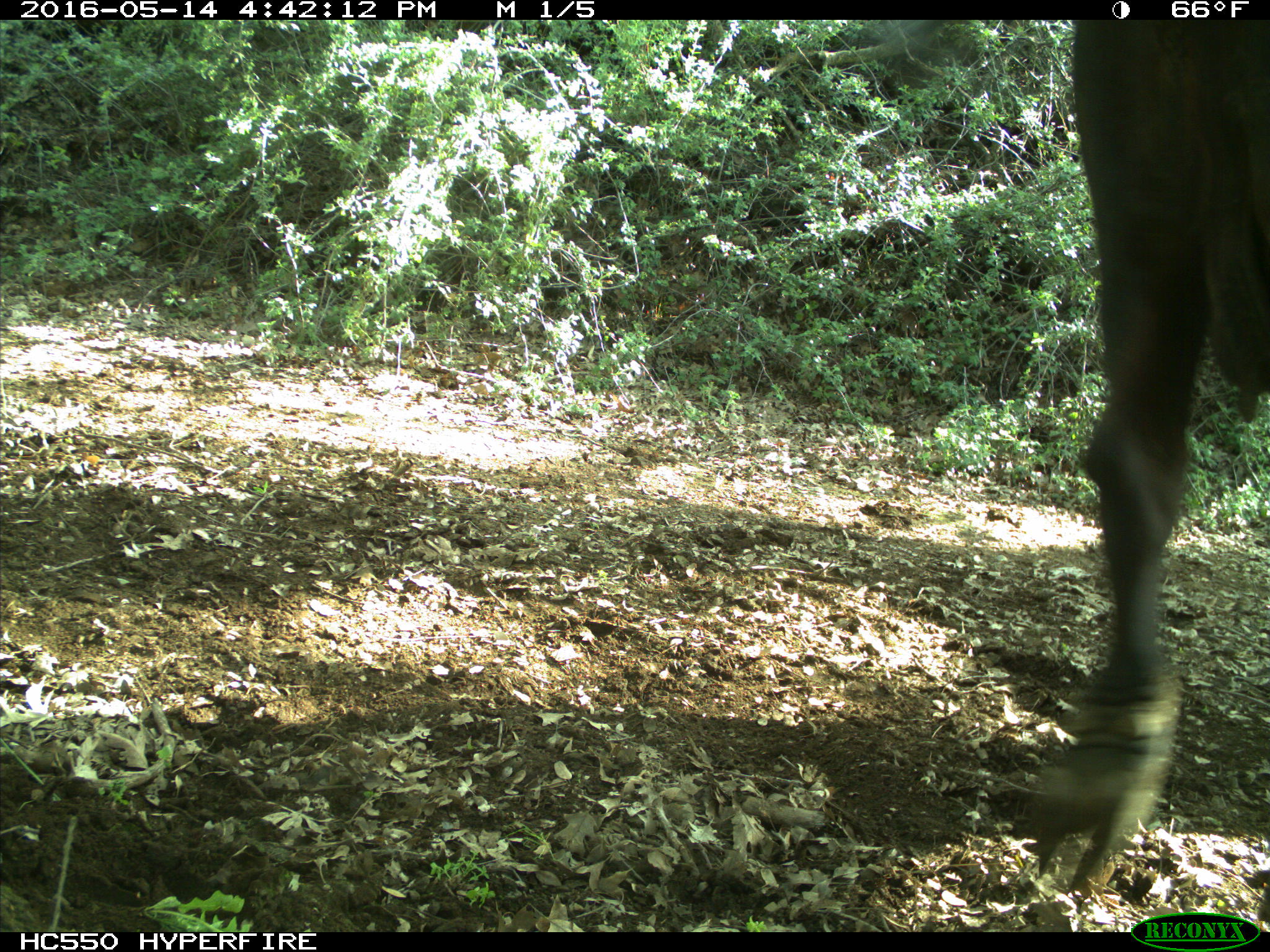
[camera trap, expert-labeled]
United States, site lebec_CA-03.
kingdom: Animalia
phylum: Chordata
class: Mammalia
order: Artiodactyla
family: Bovidae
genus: Bos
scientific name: Bos taurus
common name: domestic cow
Bos taurus (domestic cow).